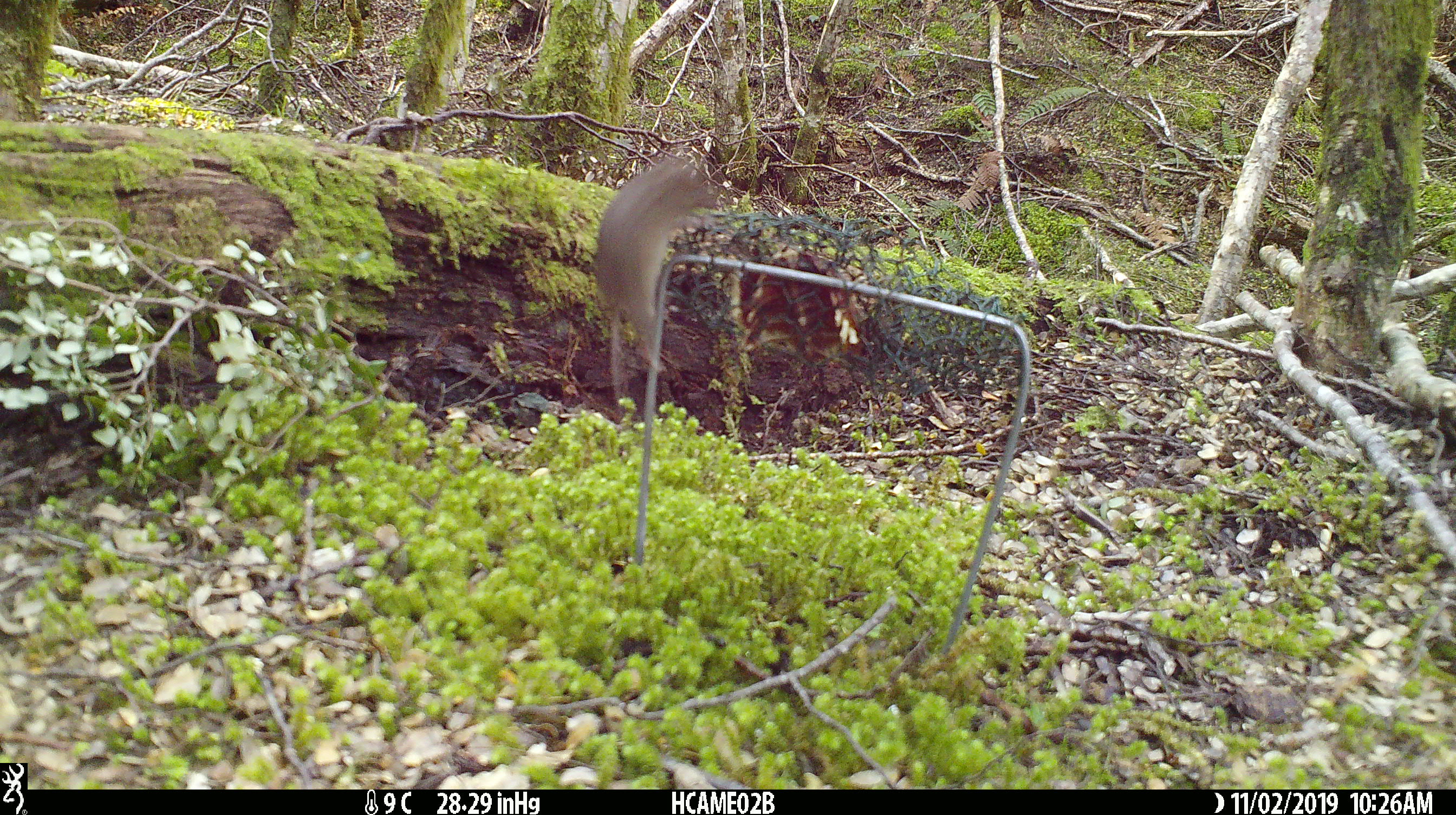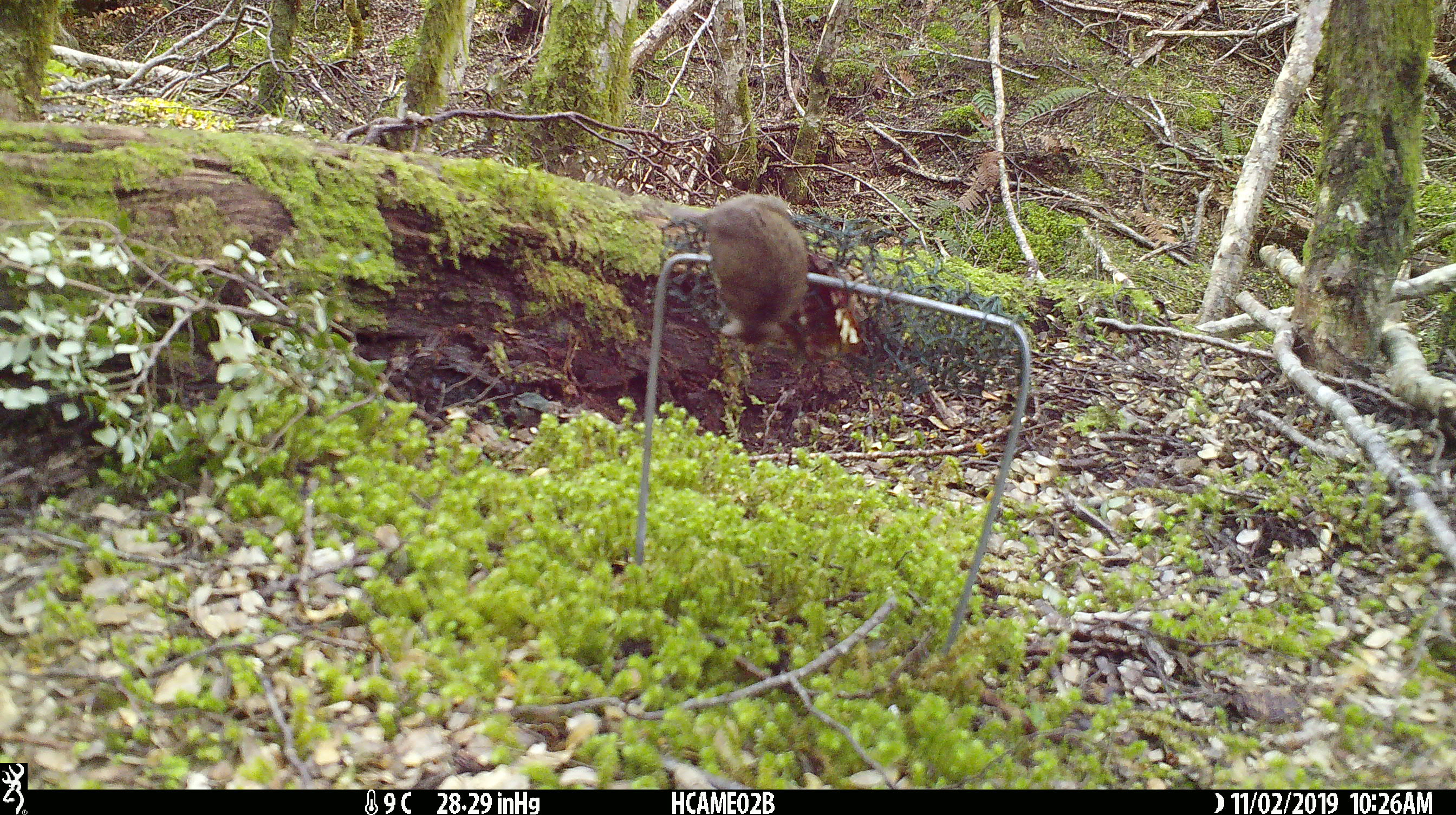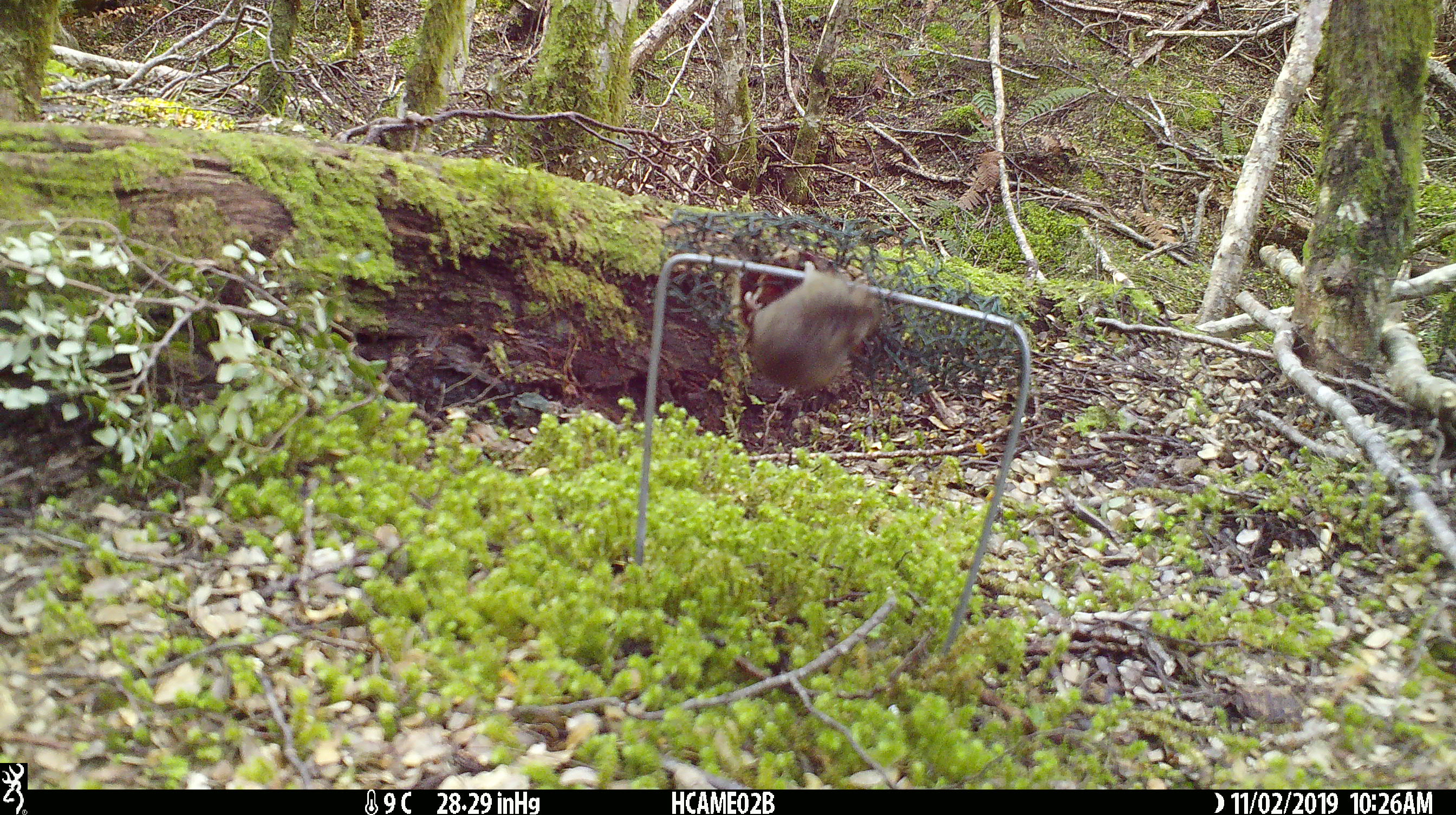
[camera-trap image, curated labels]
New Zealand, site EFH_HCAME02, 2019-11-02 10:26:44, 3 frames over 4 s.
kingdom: Animalia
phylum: Chordata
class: Mammalia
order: Rodentia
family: Muridae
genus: Mus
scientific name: Mus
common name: mouse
Mouse (Mus).